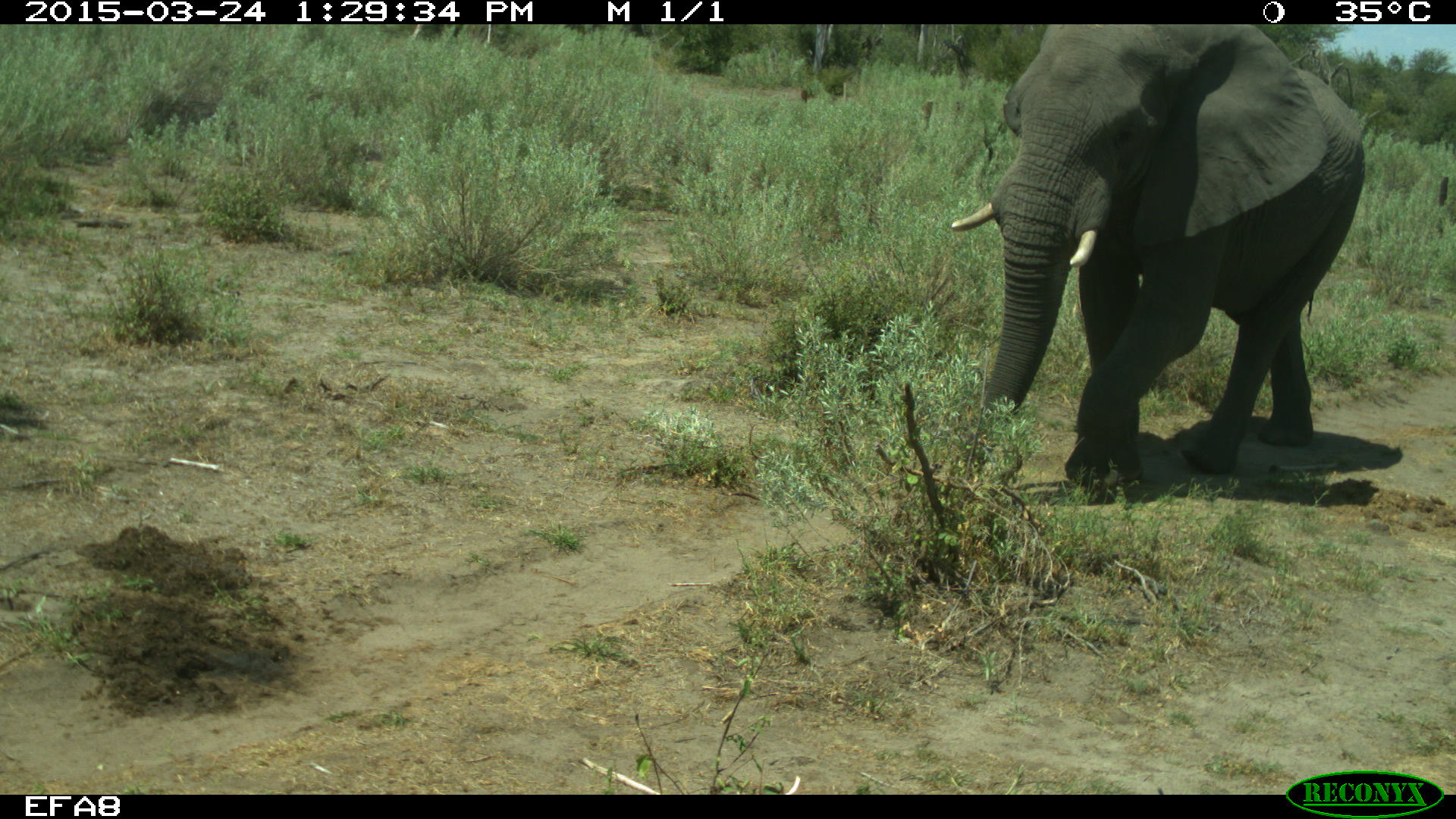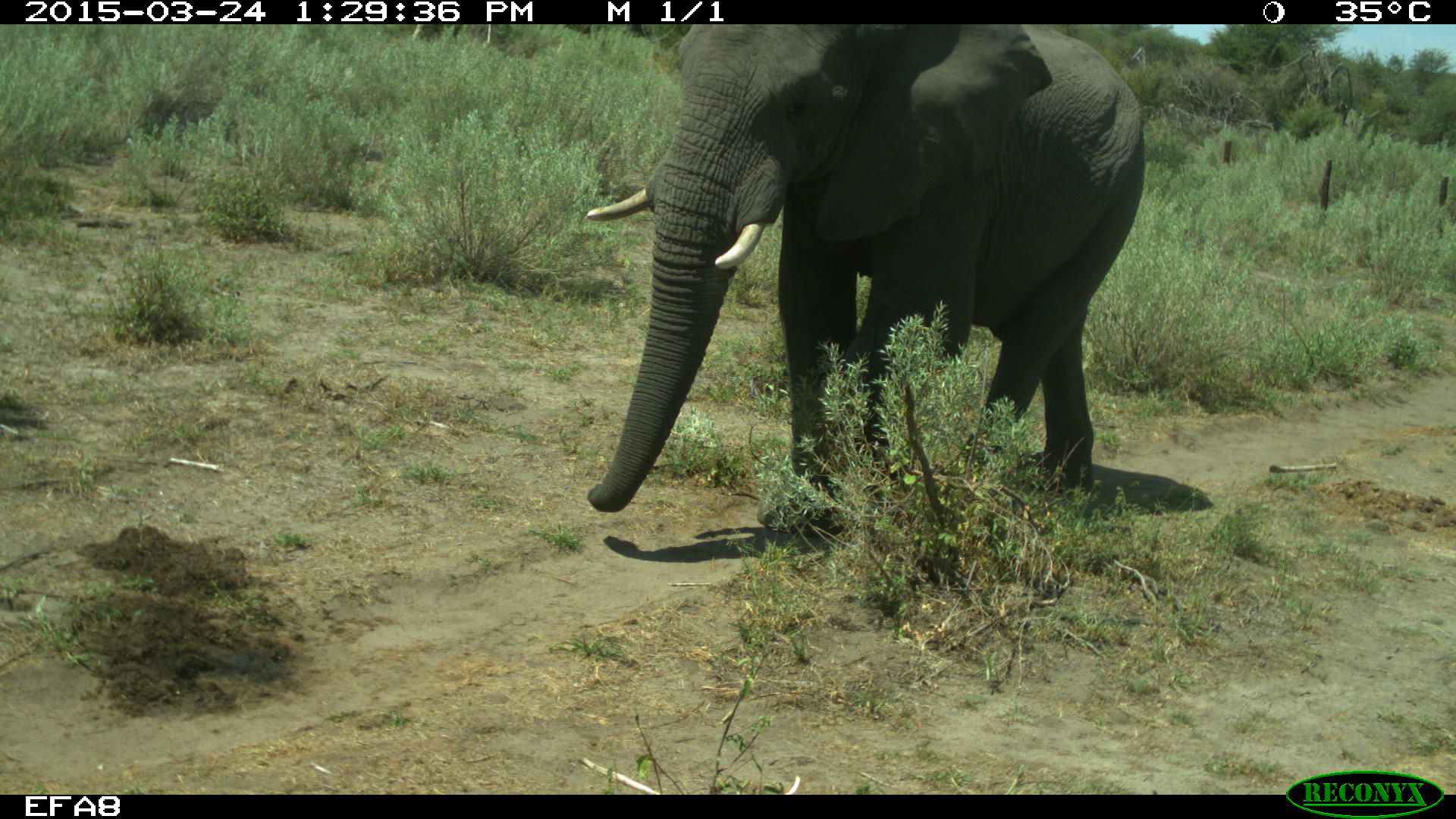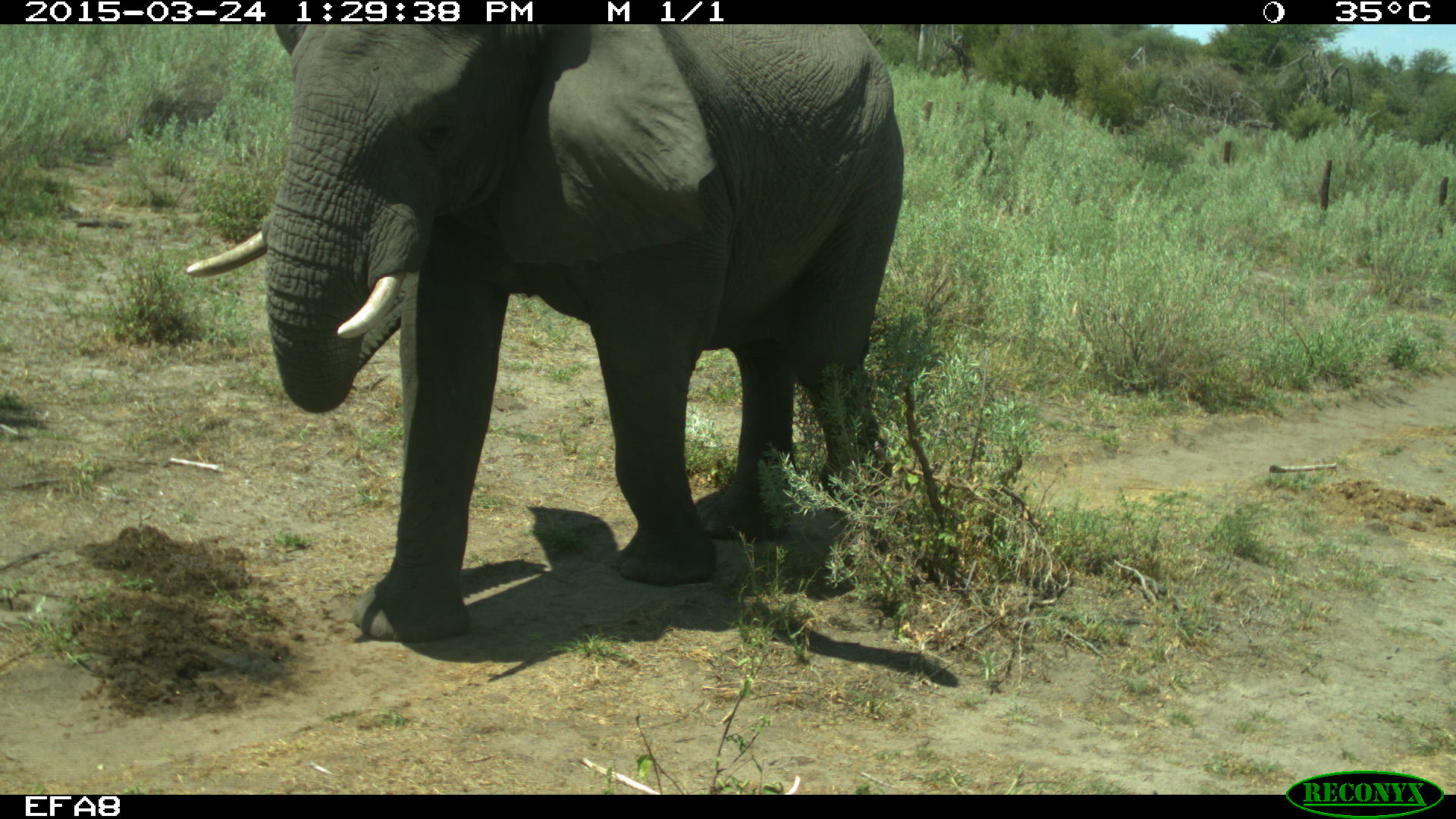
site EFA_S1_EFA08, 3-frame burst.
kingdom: Animalia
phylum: Chordata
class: Mammalia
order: Proboscidea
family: Elephantidae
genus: Loxodonta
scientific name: Loxodonta africana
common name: african bush elephant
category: elephant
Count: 1.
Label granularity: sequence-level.